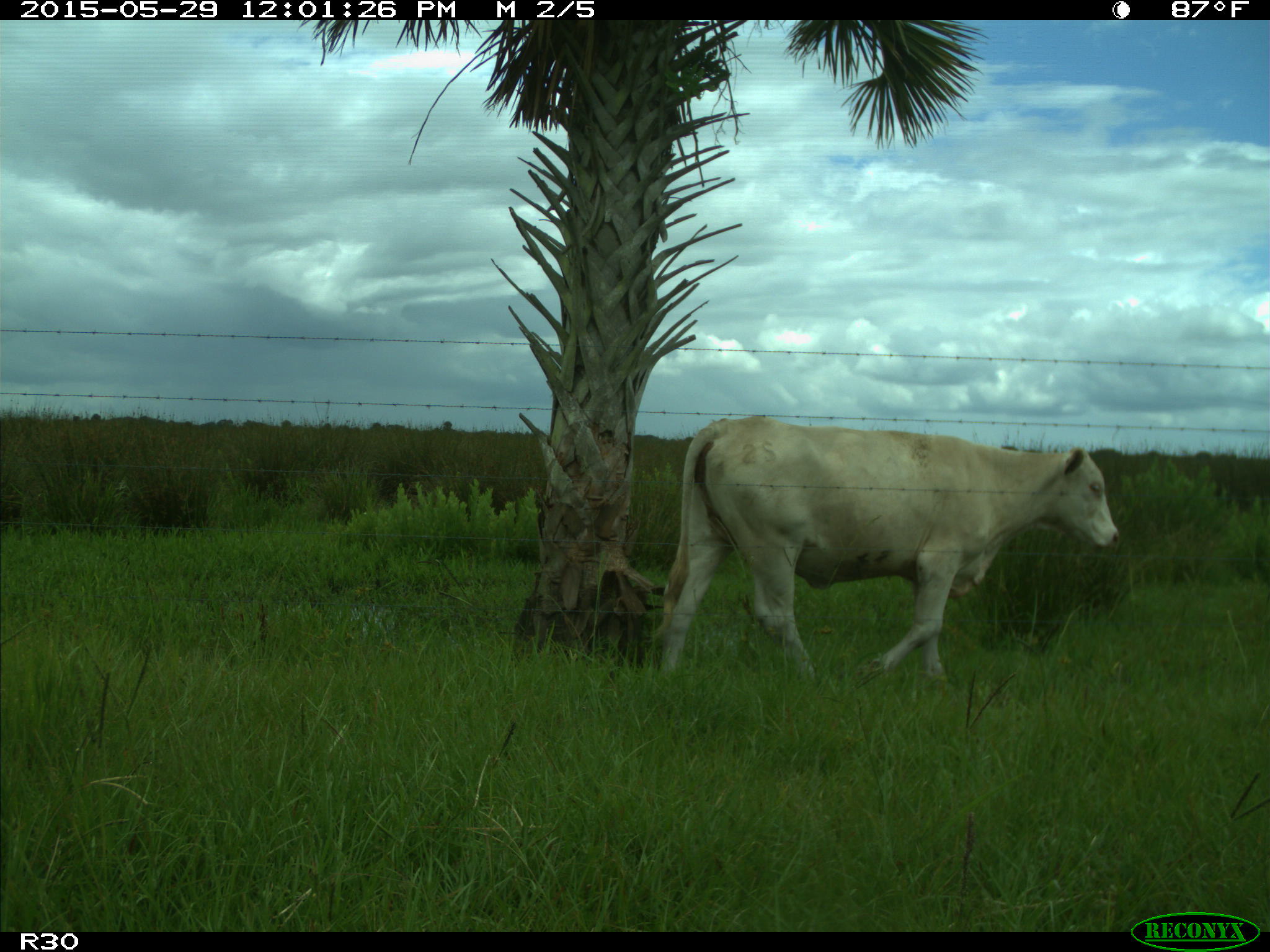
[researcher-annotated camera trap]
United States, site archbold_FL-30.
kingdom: Animalia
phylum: Chordata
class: Mammalia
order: Artiodactyla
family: Bovidae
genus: Bos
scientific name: Bos taurus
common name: domestic cow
Bos taurus (domestic cow).